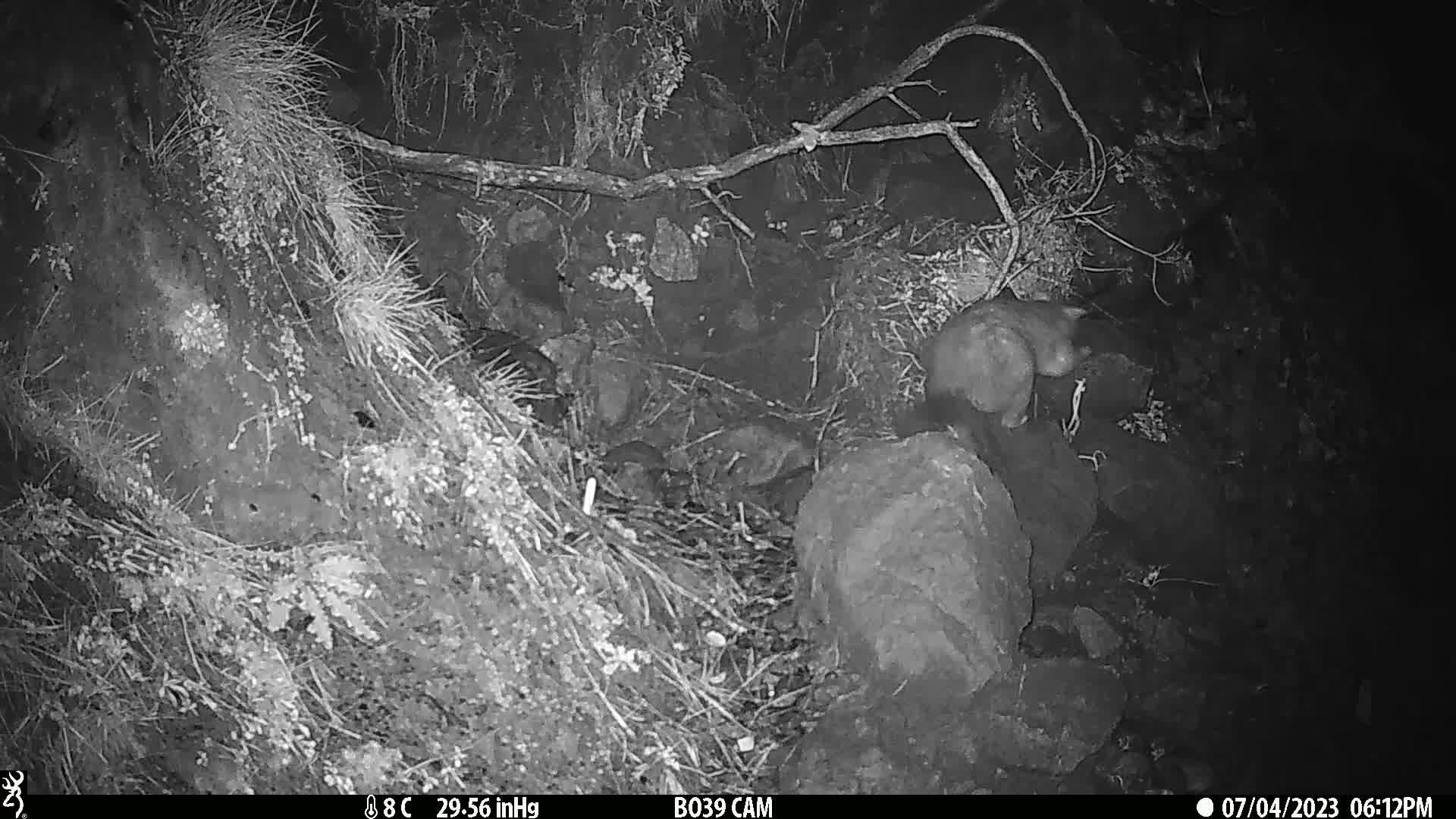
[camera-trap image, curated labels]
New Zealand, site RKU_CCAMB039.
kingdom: Animalia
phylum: Chordata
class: Mammalia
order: Diprotodontia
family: Phalangeridae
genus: Trichosurus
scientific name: Trichosurus vulpecula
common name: common brushtail possum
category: possum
Possum (common brushtail possum) (Trichosurus vulpecula).